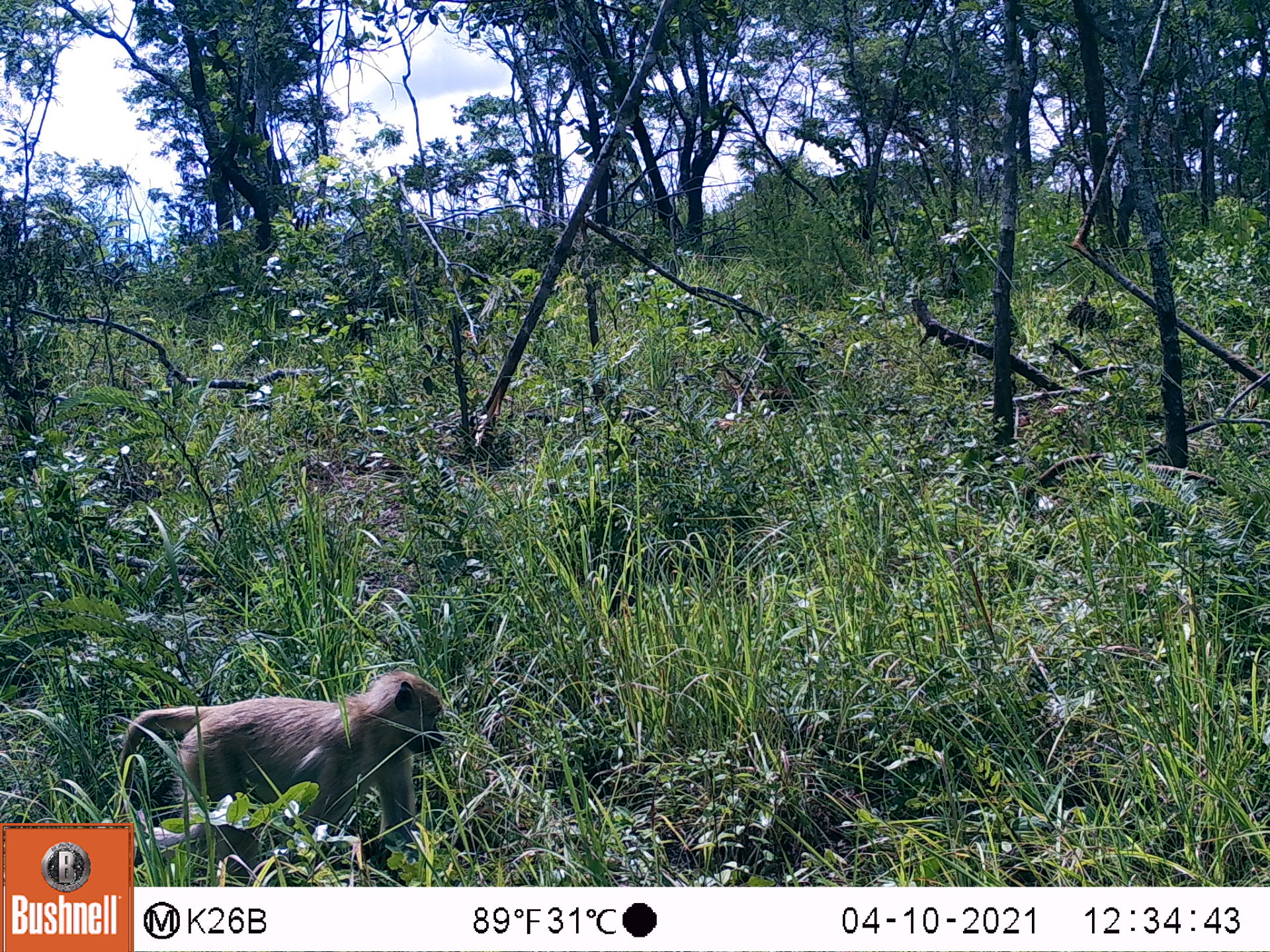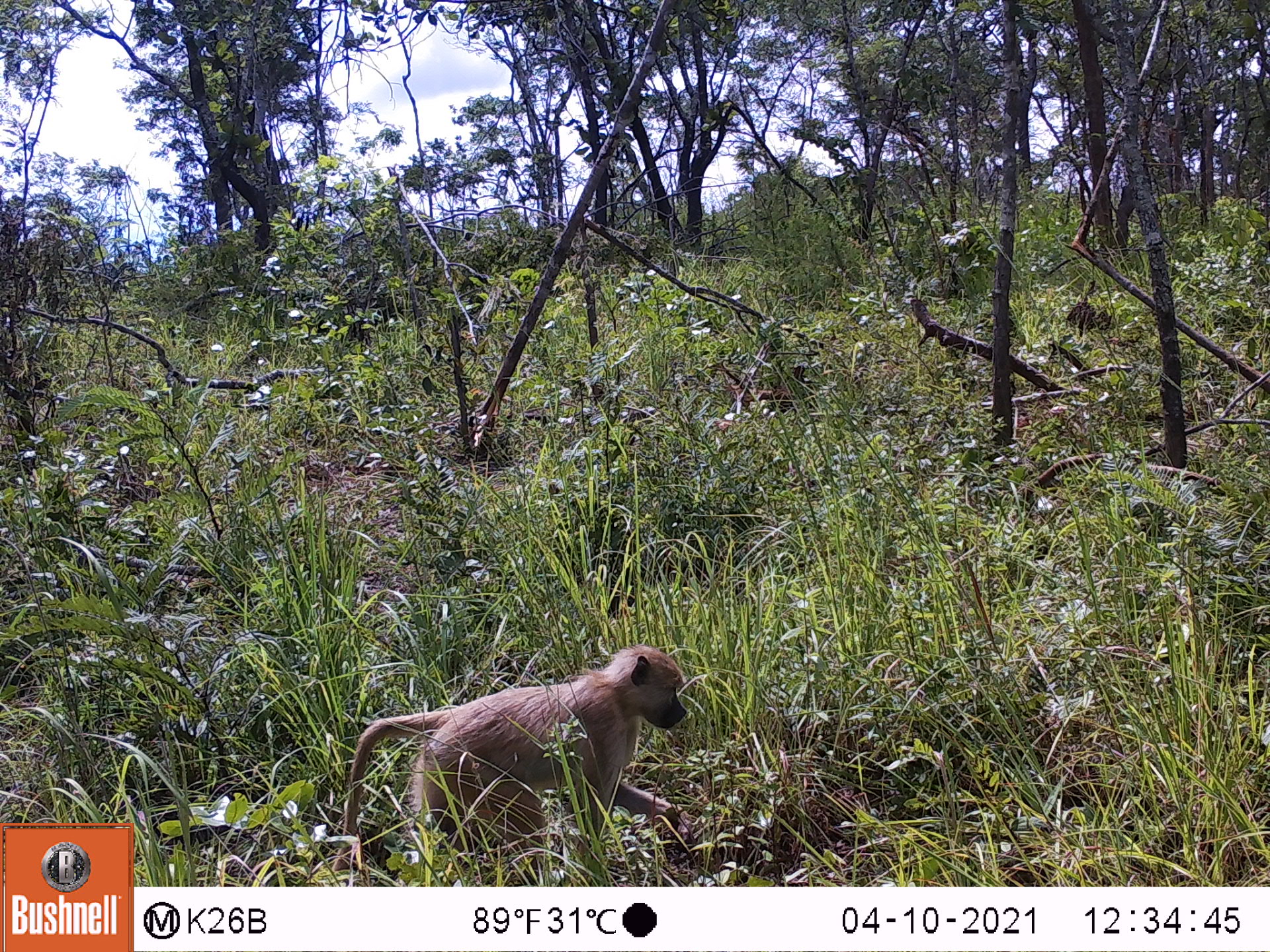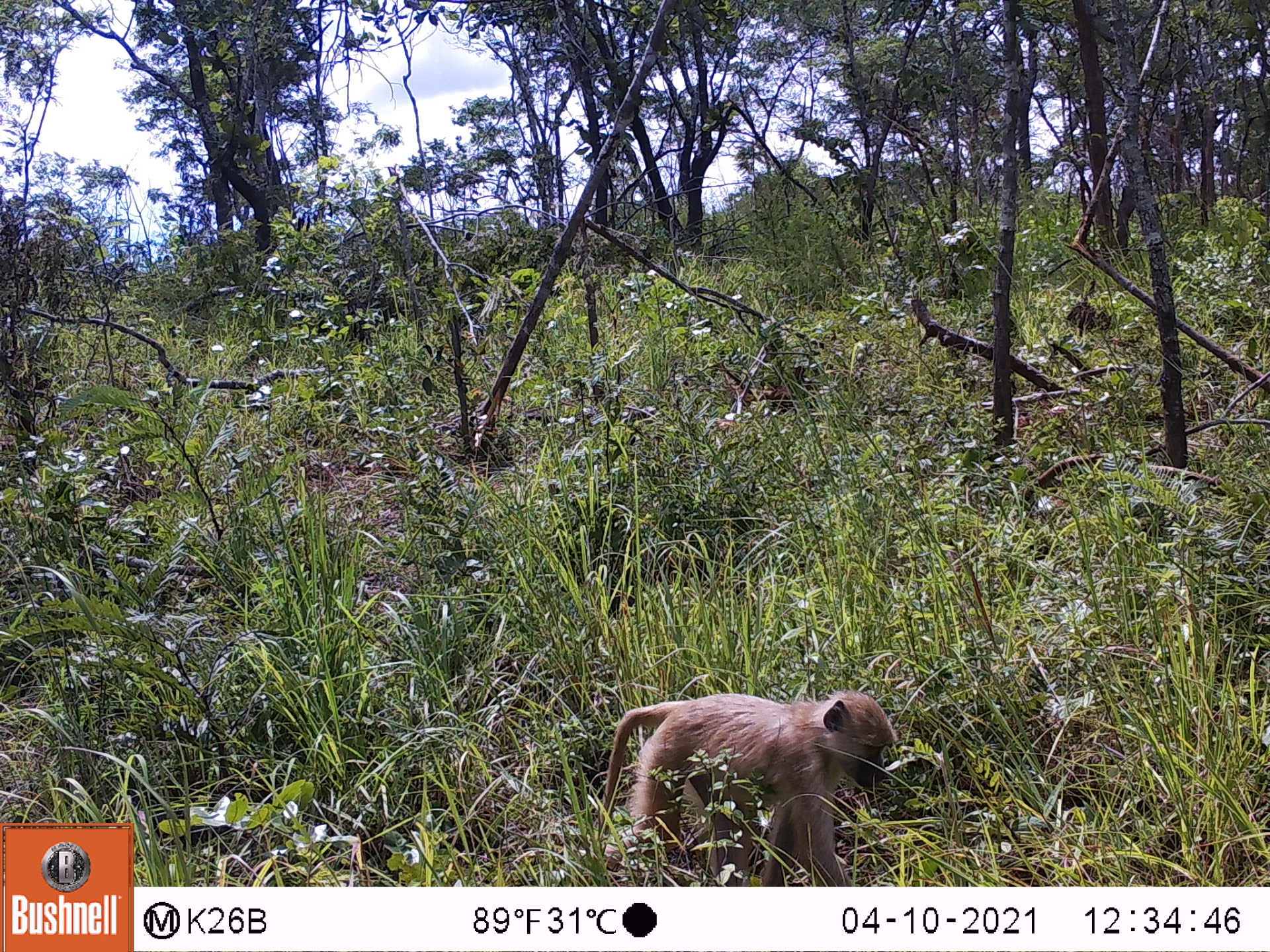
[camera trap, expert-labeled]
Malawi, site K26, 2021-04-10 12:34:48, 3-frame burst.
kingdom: Animalia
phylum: Chordata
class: Mammalia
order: Primates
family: Cercopithecidae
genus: Papio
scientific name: Papio cynocephalus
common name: yellow baboon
Yellow baboon (Papio cynocephalus), count 1.